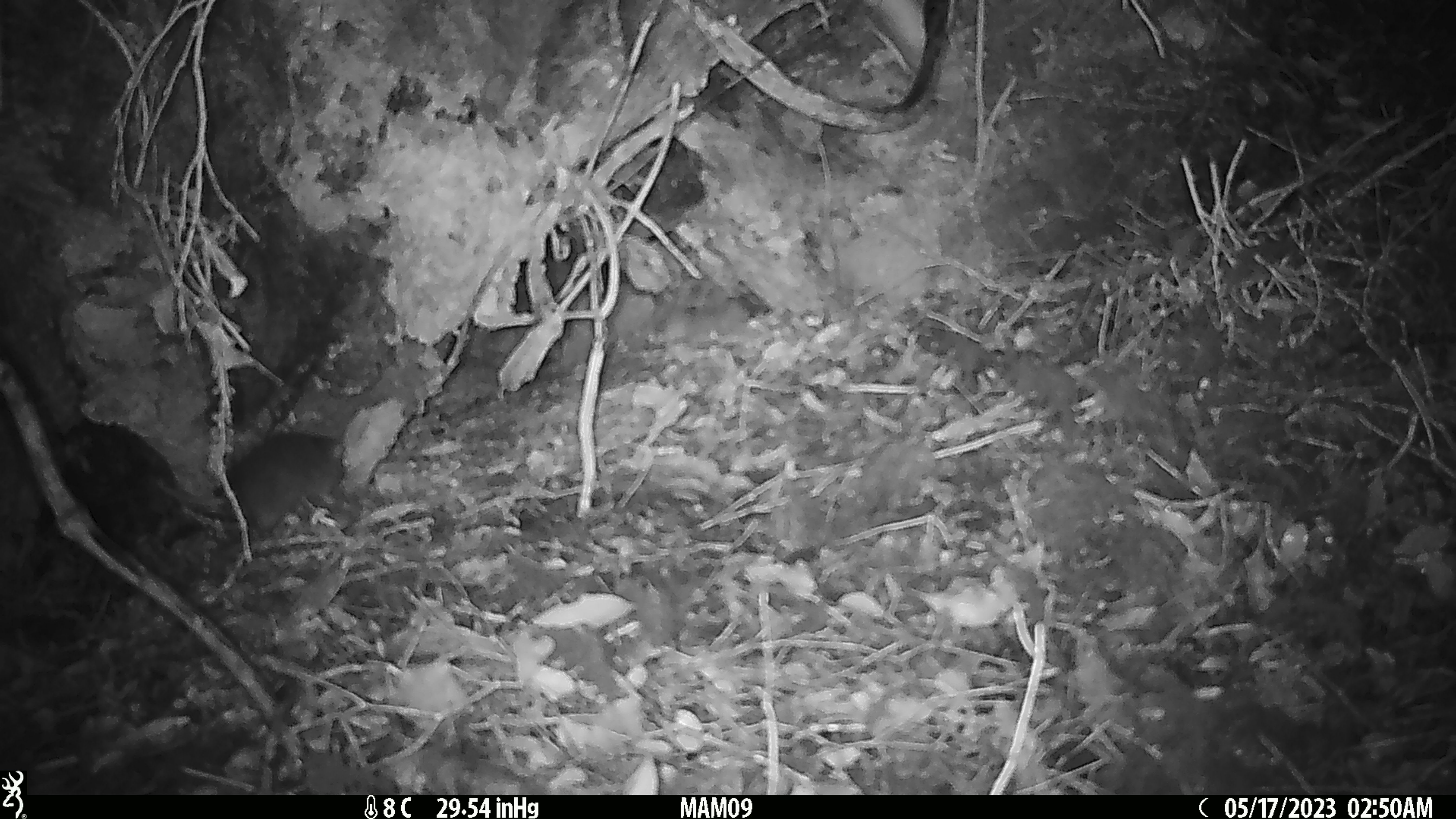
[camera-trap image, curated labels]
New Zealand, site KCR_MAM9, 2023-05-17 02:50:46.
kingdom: Animalia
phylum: Chordata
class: Mammalia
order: Rodentia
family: Muridae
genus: Rattus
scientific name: Rattus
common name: rat